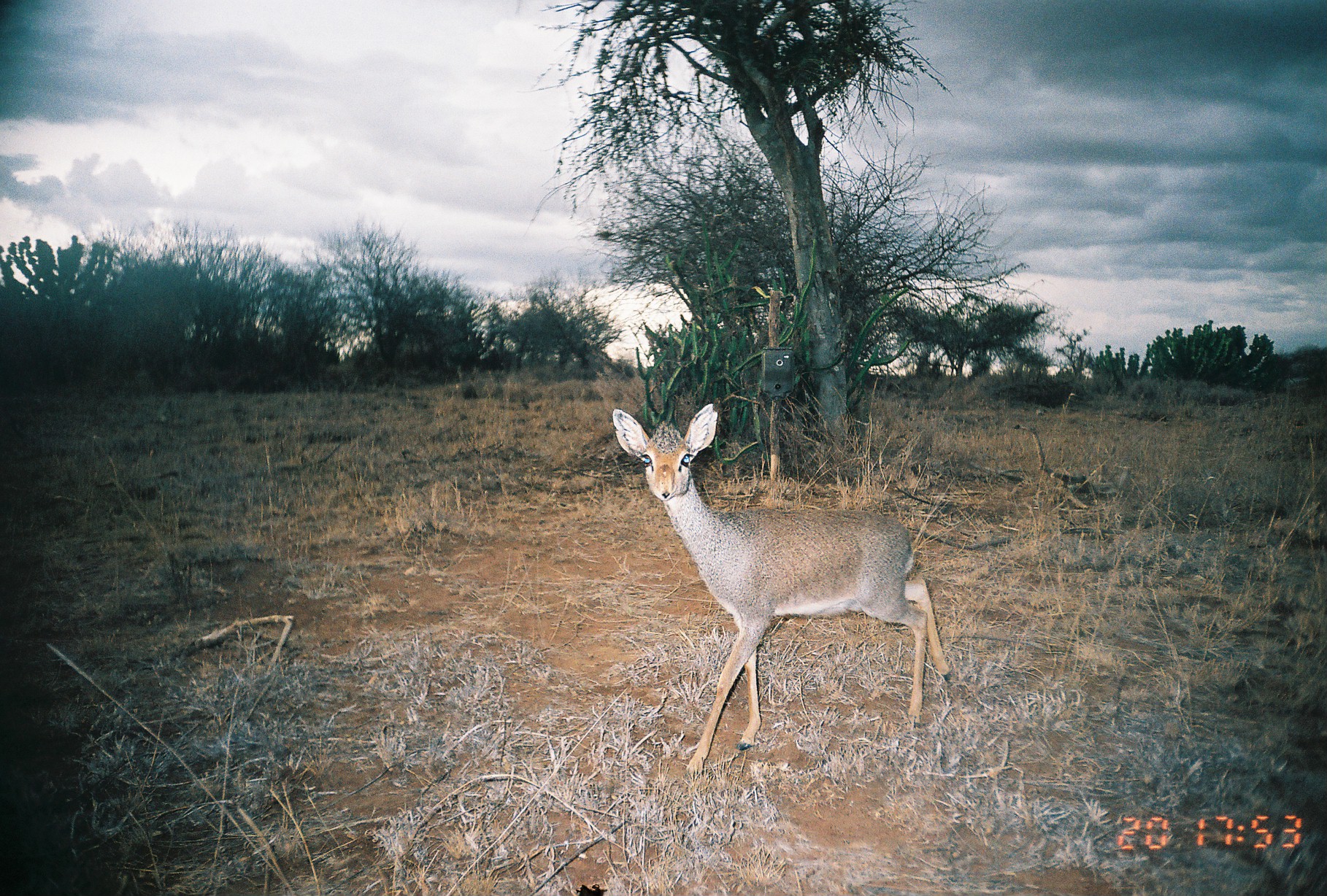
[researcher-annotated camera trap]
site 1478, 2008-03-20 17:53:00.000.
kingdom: Animalia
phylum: Chordata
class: Mammalia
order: Artiodactyla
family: Bovidae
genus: Madoqua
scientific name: Madoqua guentheri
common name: günther's dik-dik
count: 1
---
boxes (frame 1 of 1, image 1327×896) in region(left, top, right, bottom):
madoqua guentheri: region(613, 402, 950, 775)